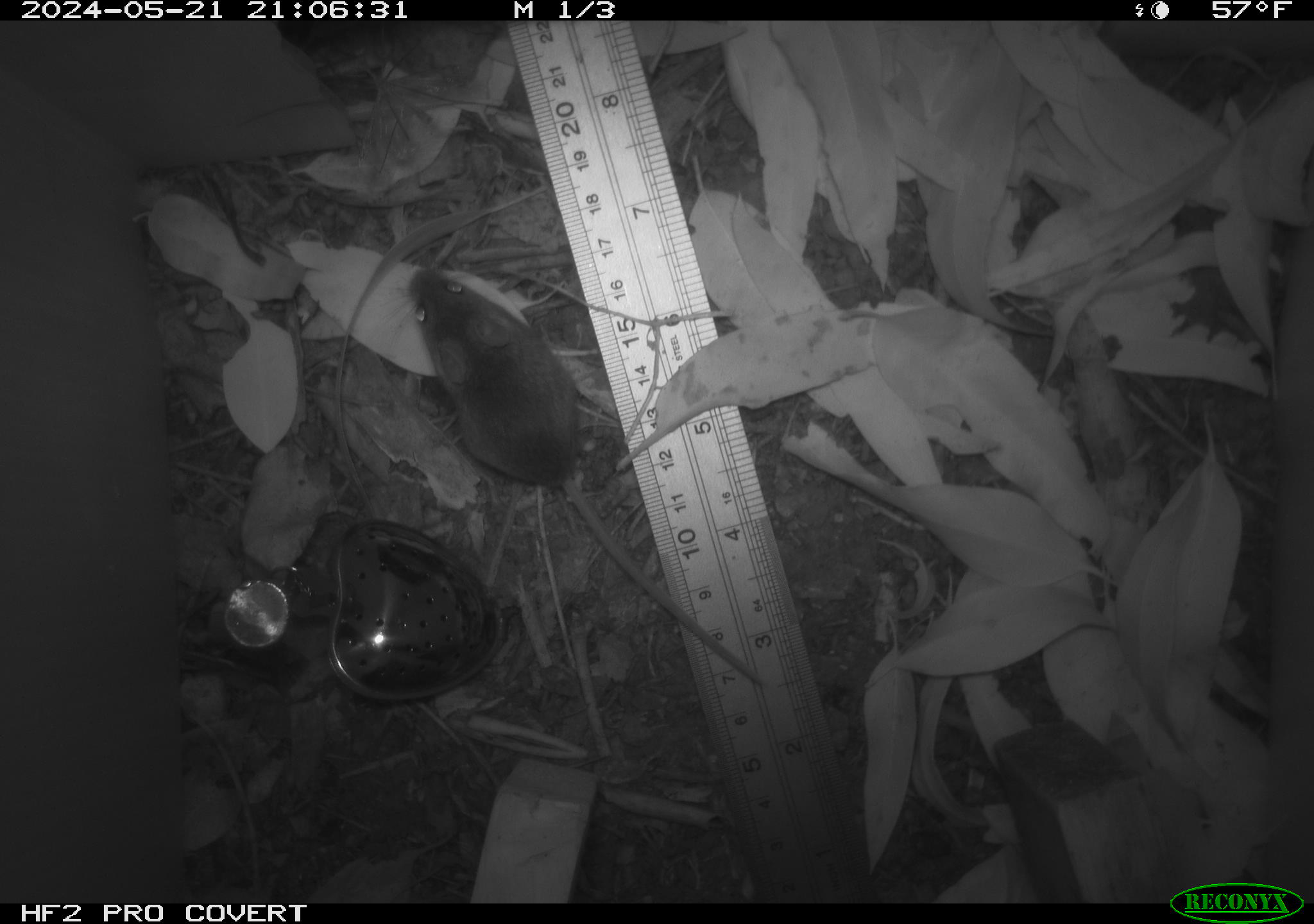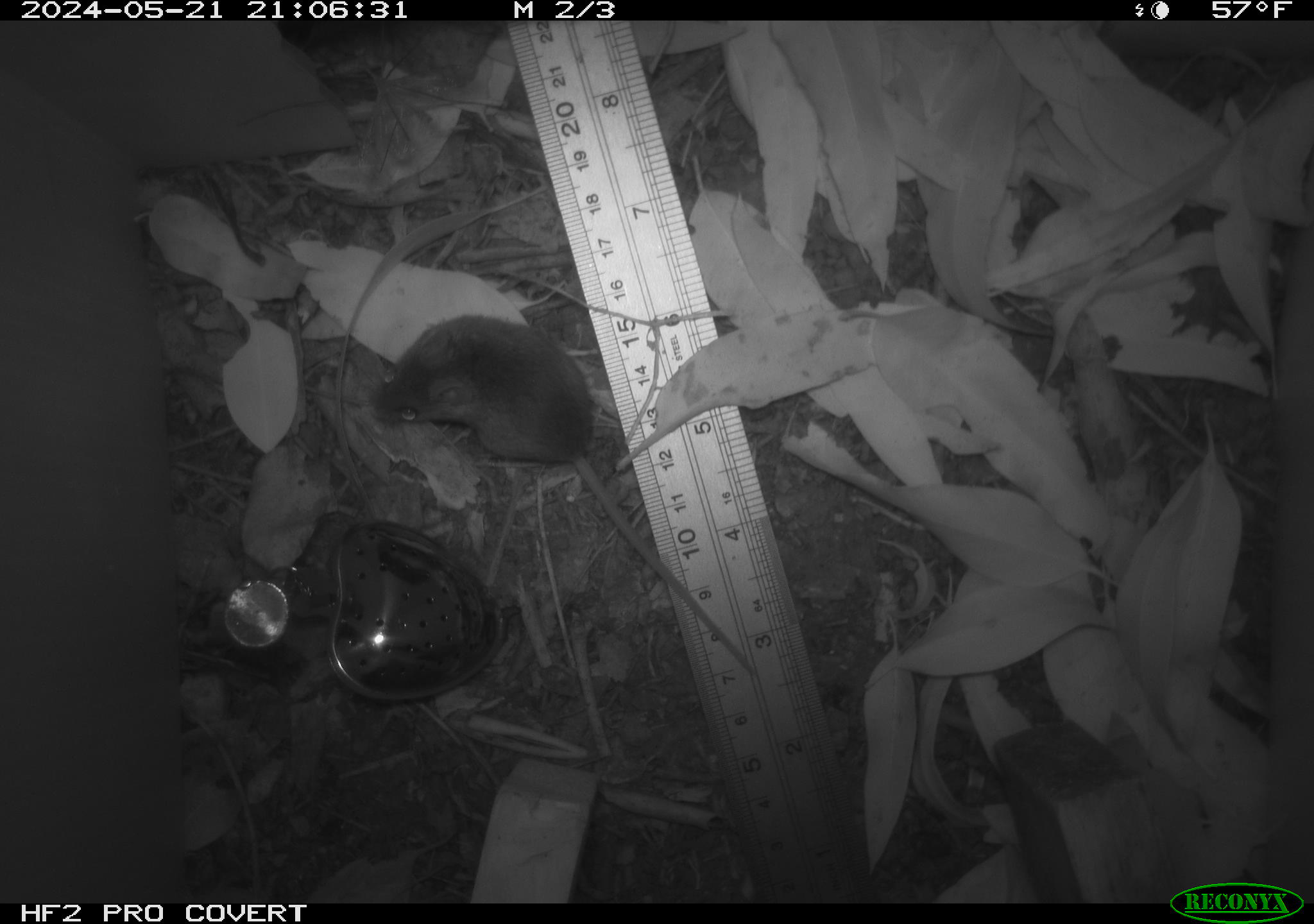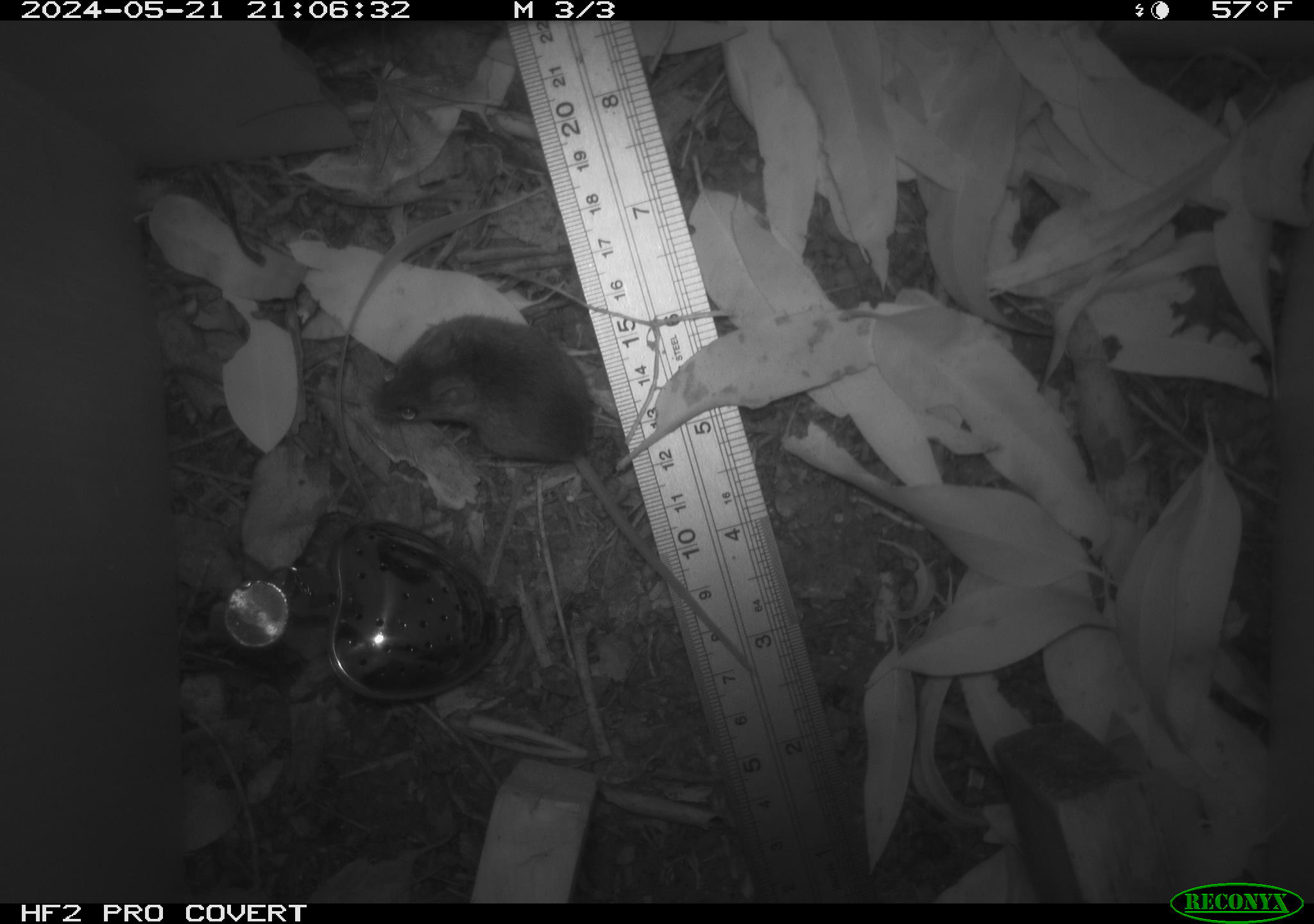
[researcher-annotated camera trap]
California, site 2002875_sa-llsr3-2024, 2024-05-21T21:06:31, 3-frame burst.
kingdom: Animalia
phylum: Chordata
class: Mammalia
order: Rodentia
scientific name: Rodentia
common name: mouse species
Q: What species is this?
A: Mouse species (Rodentia).